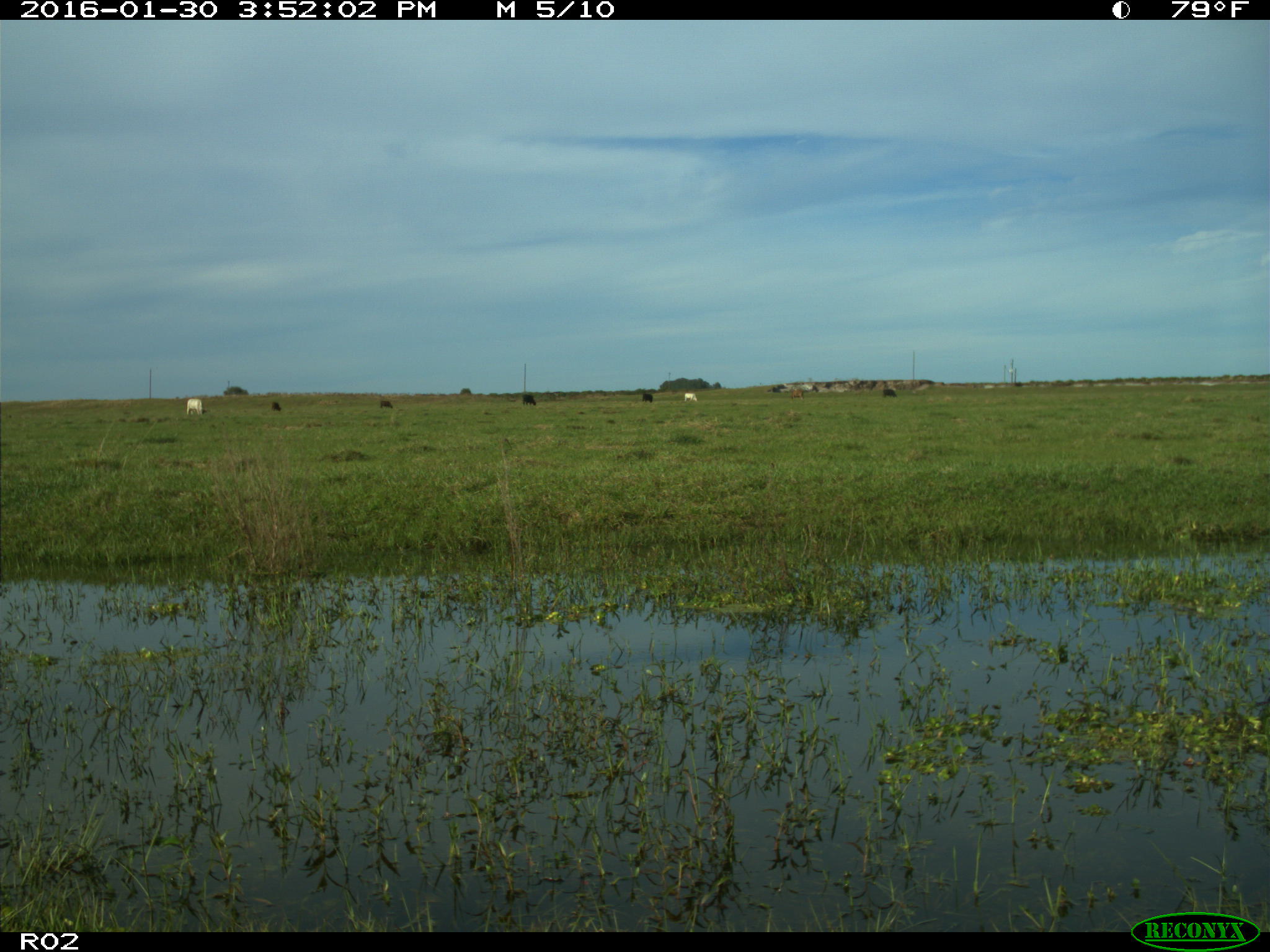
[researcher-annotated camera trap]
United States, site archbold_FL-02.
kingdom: Animalia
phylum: Chordata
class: Mammalia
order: Artiodactyla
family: Bovidae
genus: Bos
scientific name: Bos taurus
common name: domestic cow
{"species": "Bos taurus (domestic cow)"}